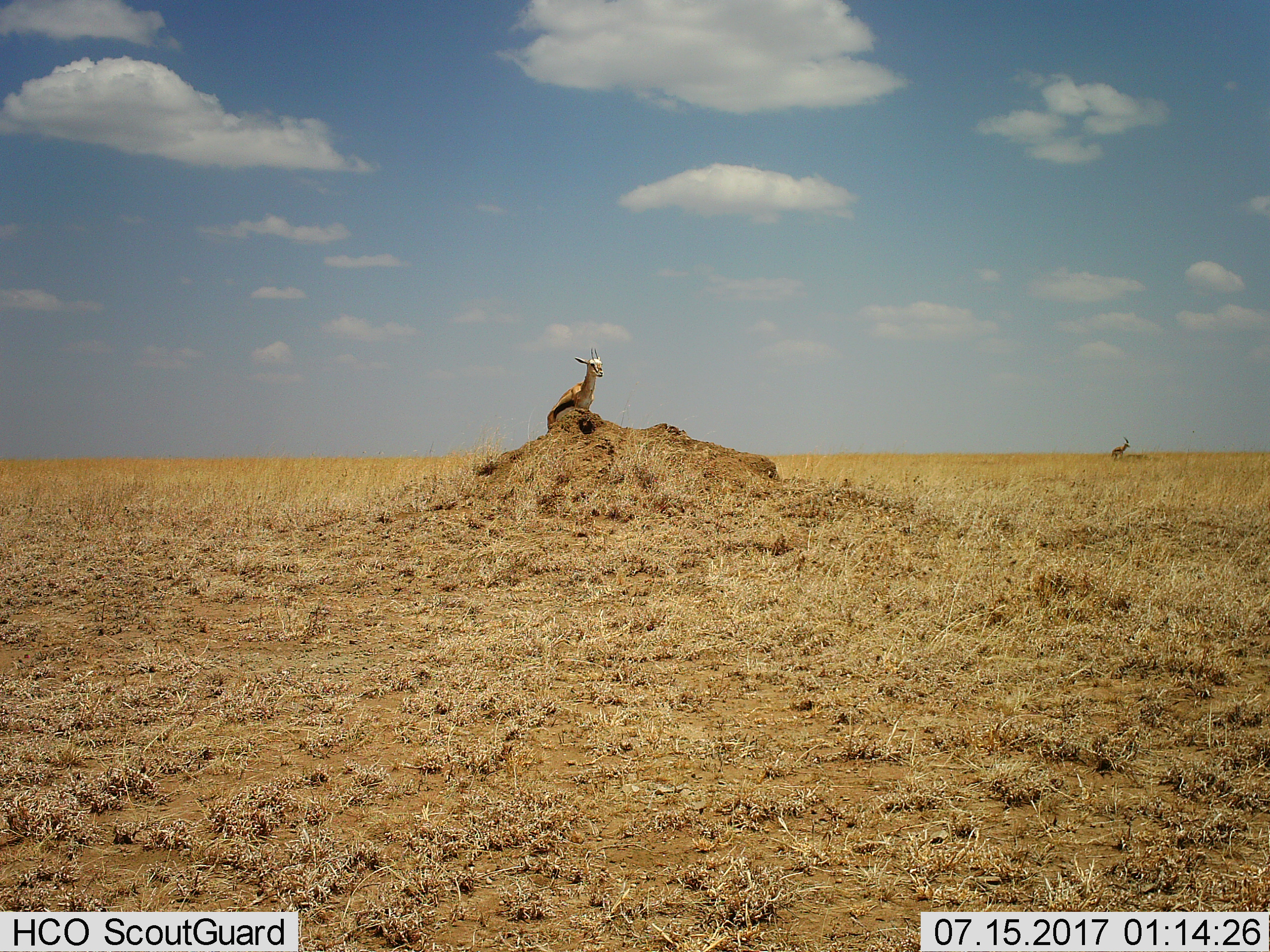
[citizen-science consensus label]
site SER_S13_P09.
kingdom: Animalia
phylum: Chordata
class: Mammalia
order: Artiodactyla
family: Bovidae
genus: Eudorcas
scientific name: Eudorcas thomsonii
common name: thomson's gazelle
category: gazellethomsons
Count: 2.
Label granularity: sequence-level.